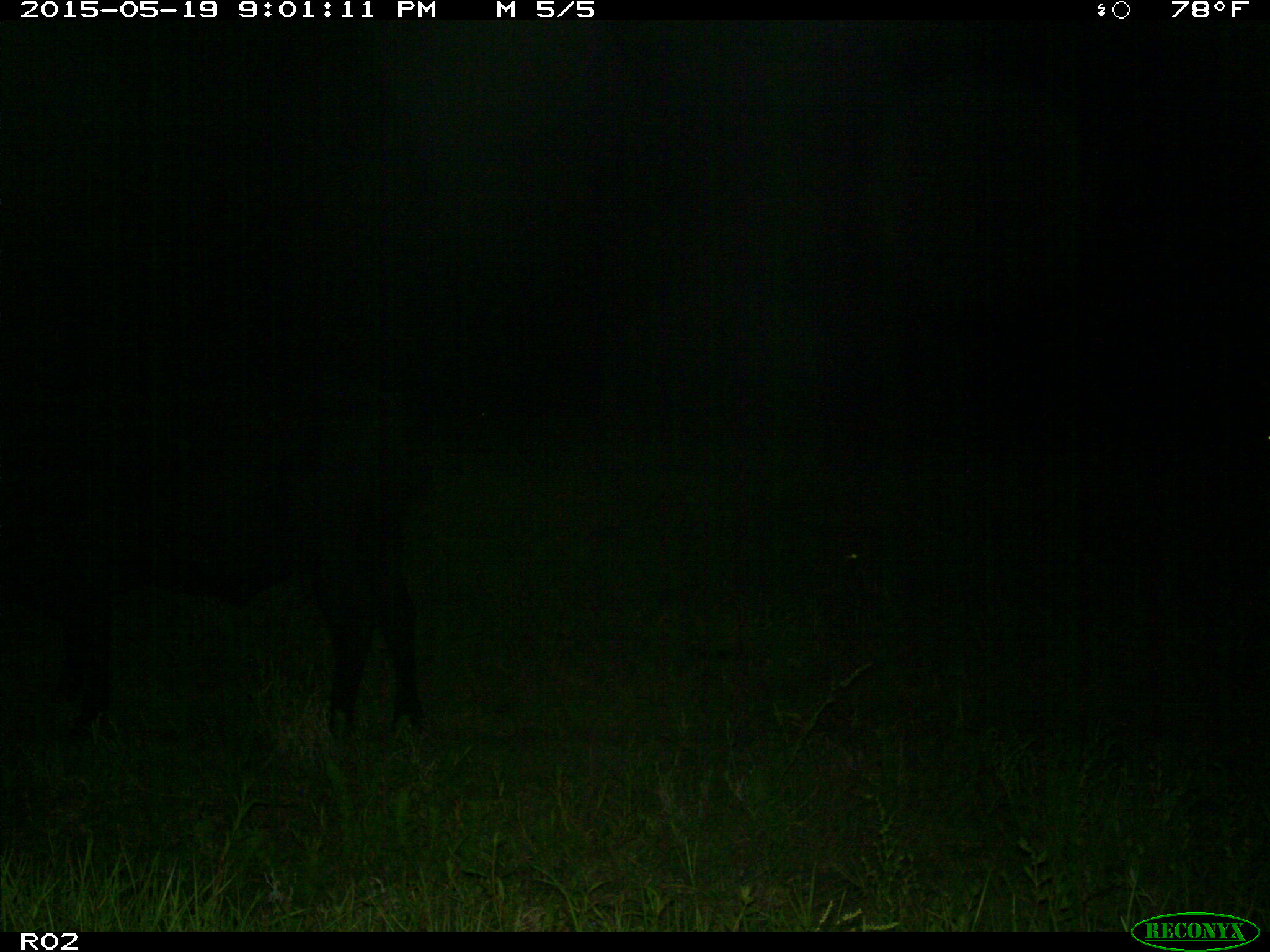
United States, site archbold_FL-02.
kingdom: Animalia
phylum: Chordata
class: Mammalia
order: Artiodactyla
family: Bovidae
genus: Bos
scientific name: Bos taurus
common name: domestic cow